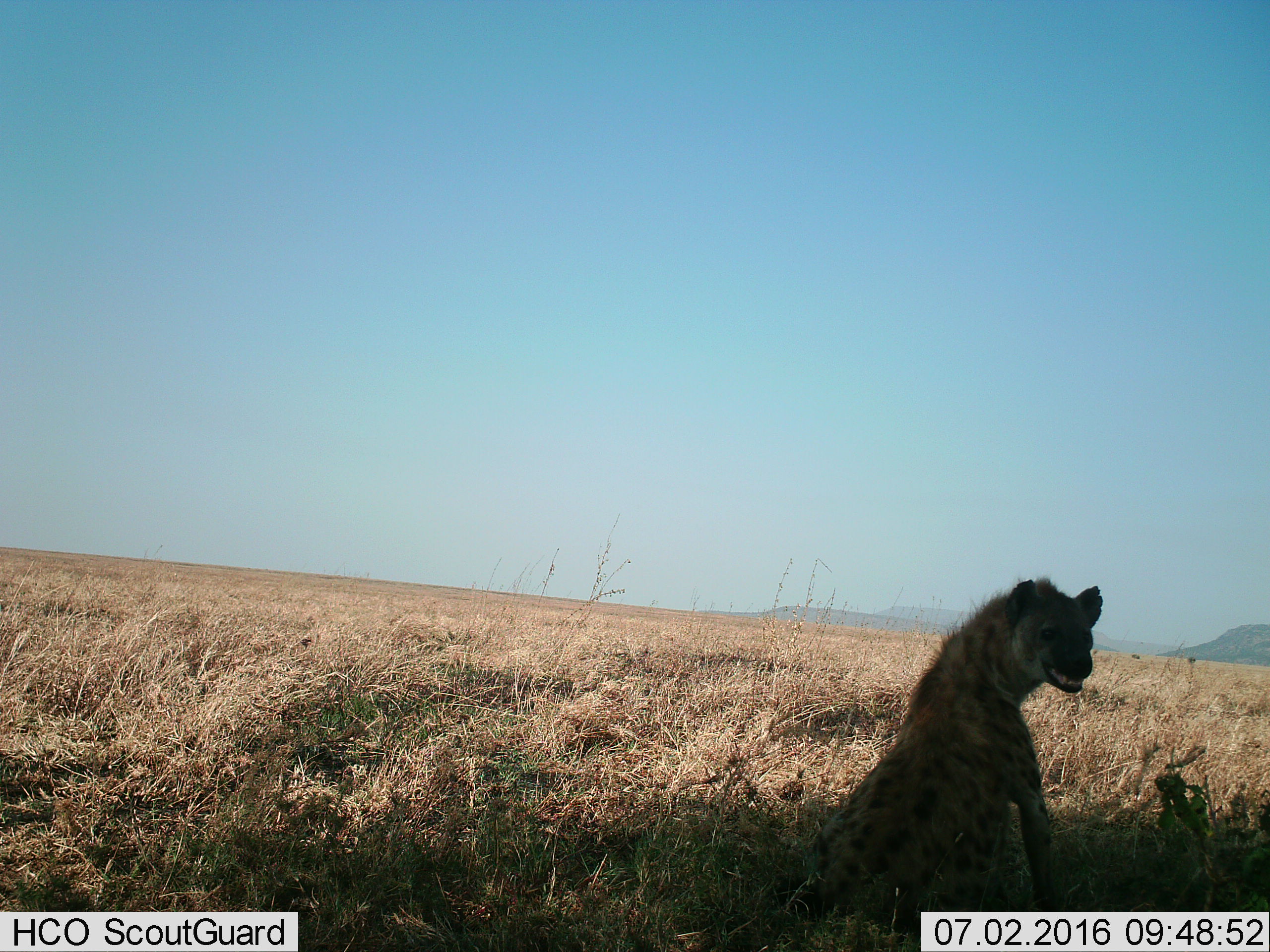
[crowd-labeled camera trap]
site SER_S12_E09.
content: unidentified animal